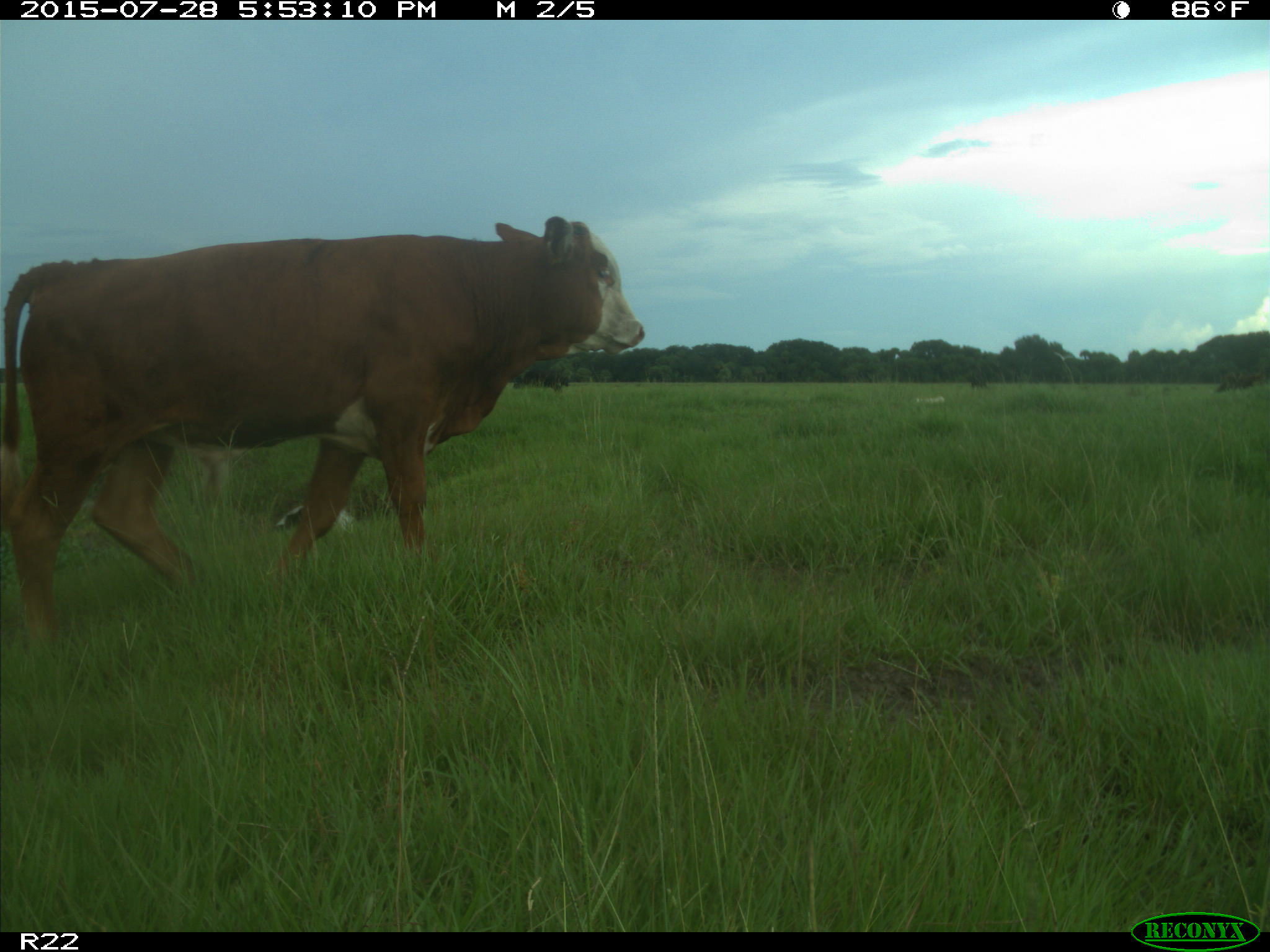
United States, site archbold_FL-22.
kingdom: Animalia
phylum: Chordata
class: Mammalia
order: Artiodactyla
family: Bovidae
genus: Bos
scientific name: Bos taurus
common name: domestic cow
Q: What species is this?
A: Bos taurus (domestic cow).